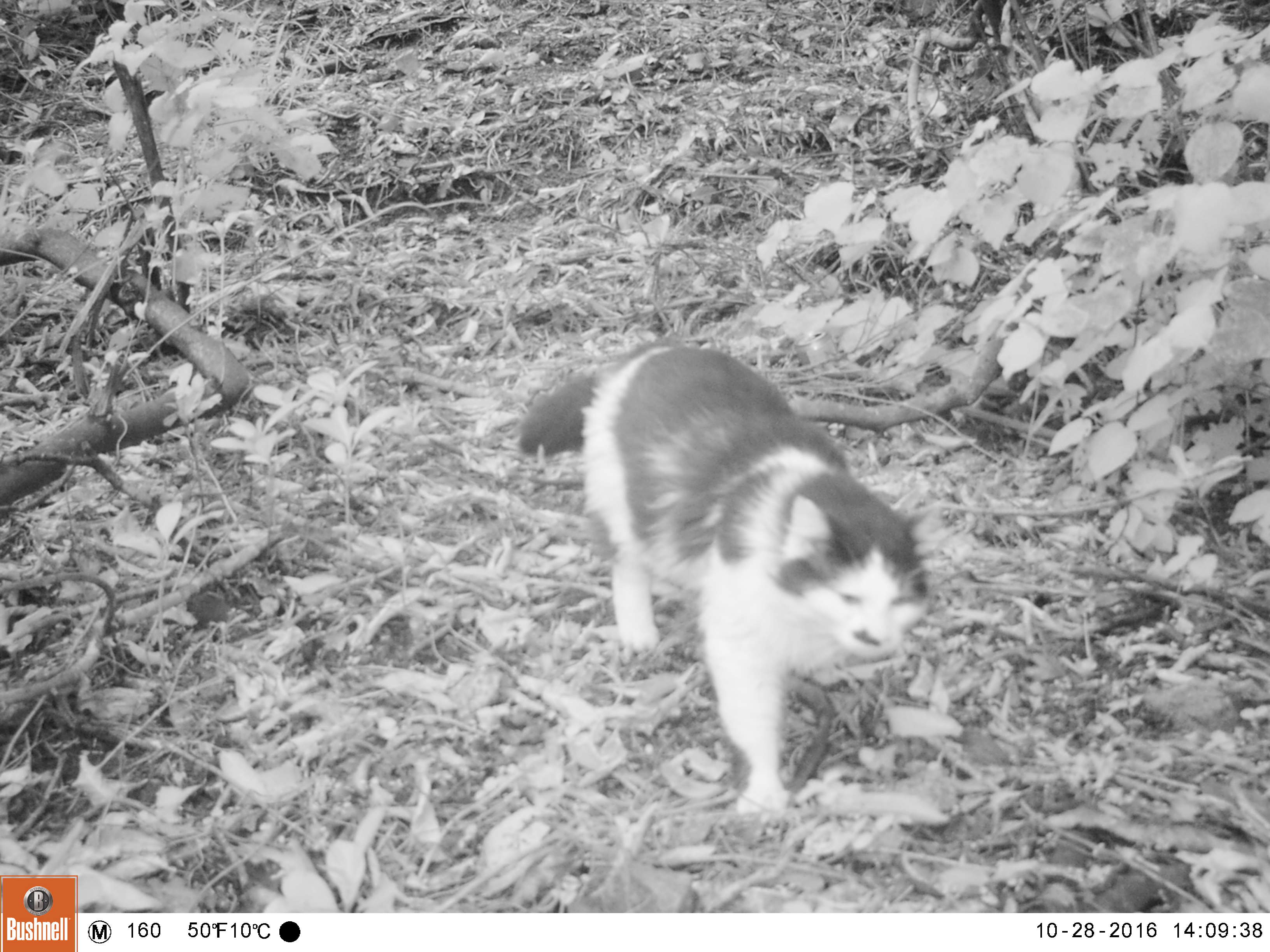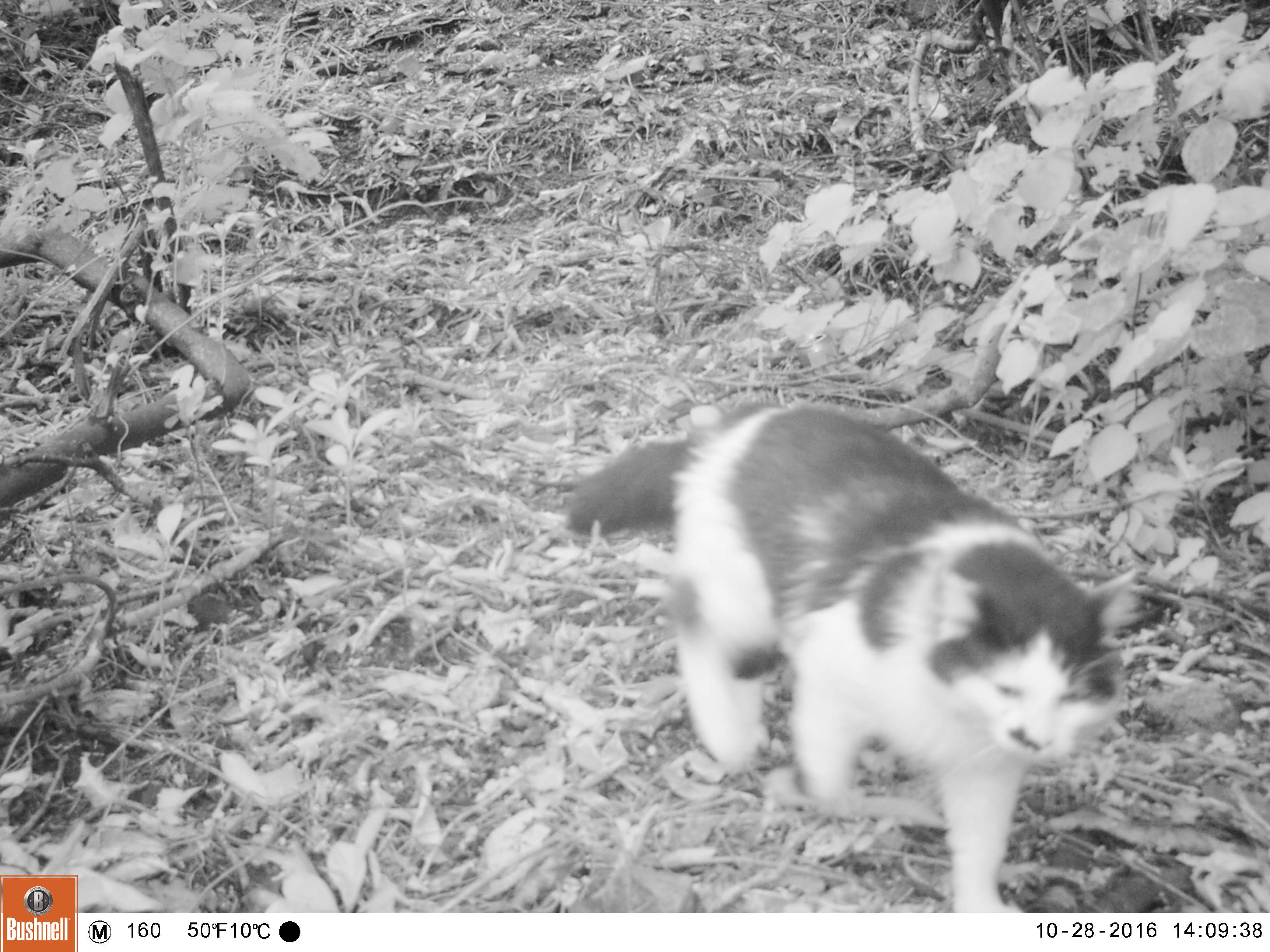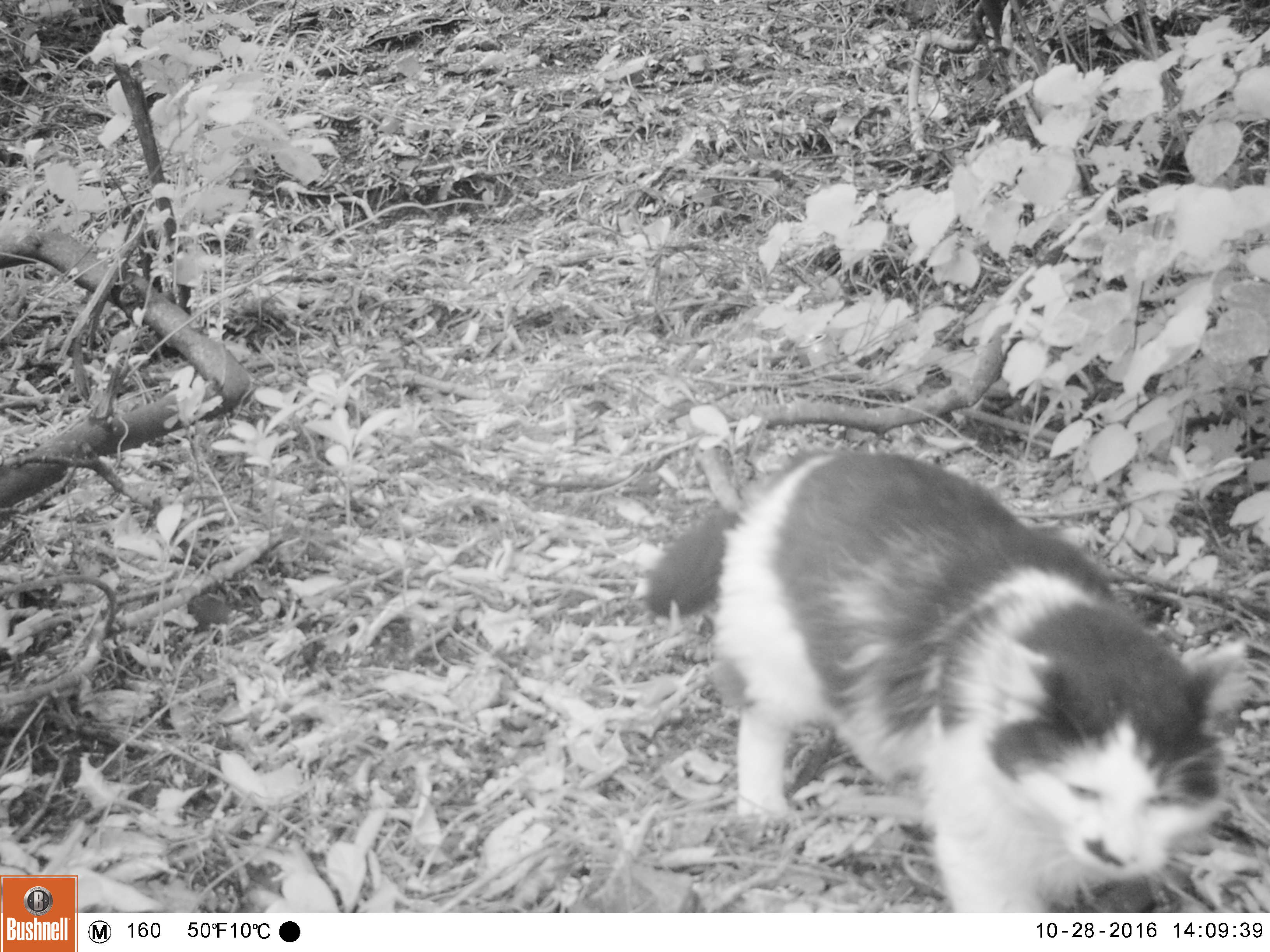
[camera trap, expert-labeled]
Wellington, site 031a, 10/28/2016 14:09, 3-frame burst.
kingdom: Animalia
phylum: Chordata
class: Mammalia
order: Carnivora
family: Felidae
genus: Felis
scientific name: Felis catus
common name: cat